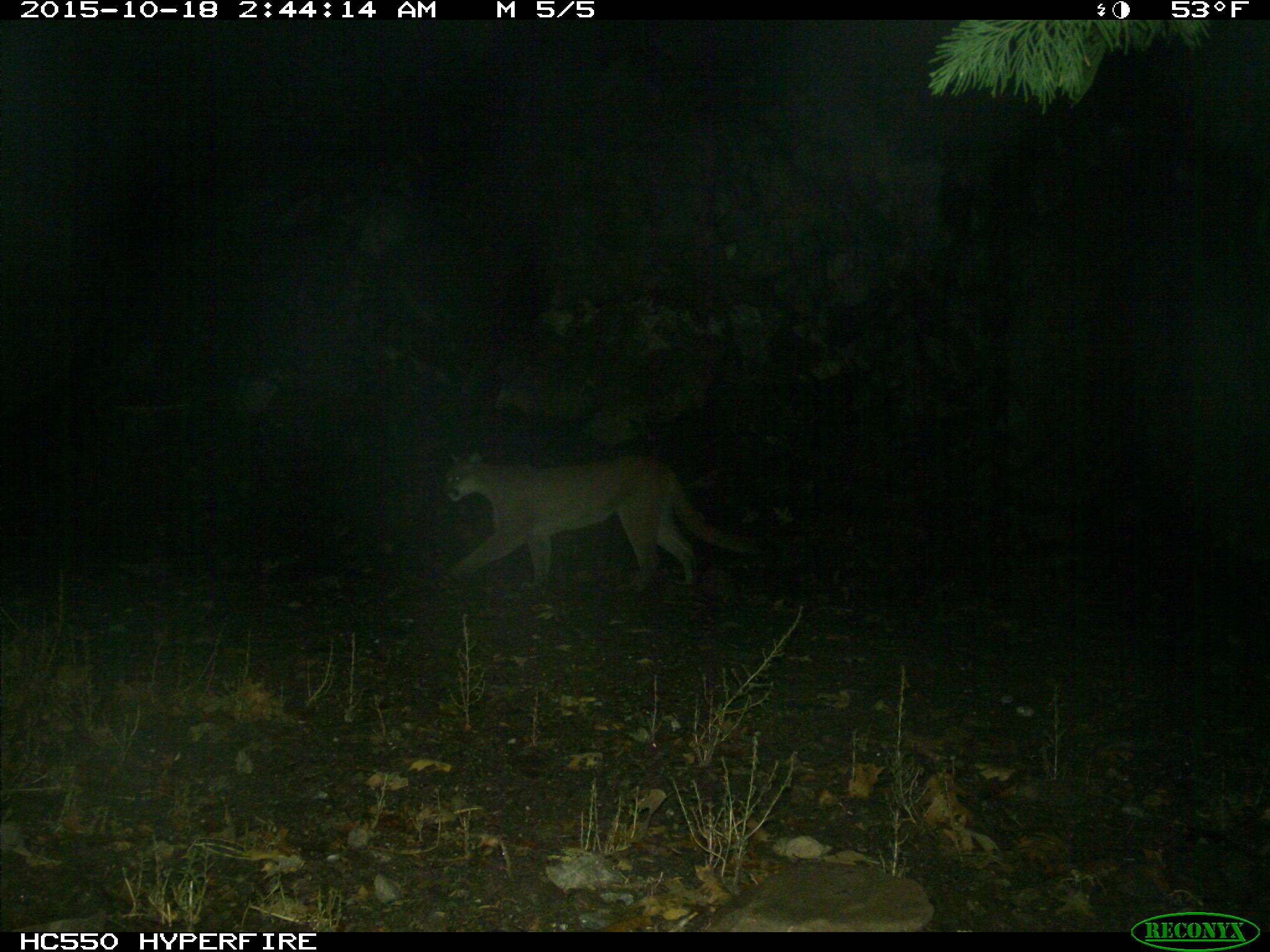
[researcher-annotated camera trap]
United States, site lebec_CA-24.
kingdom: Animalia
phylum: Chordata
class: Mammalia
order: Carnivora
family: Felidae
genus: Puma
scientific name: Puma concolor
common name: mountain lion